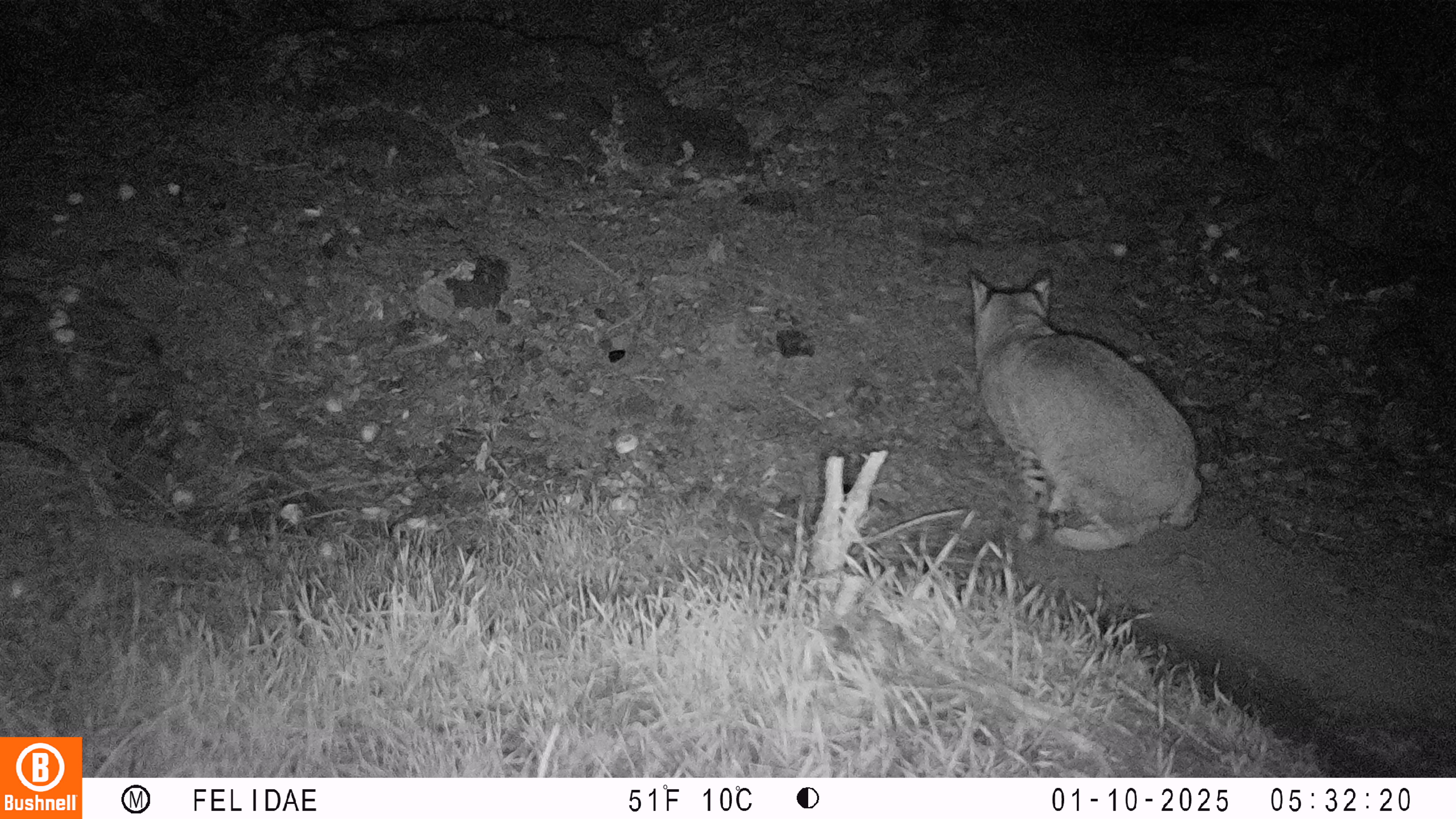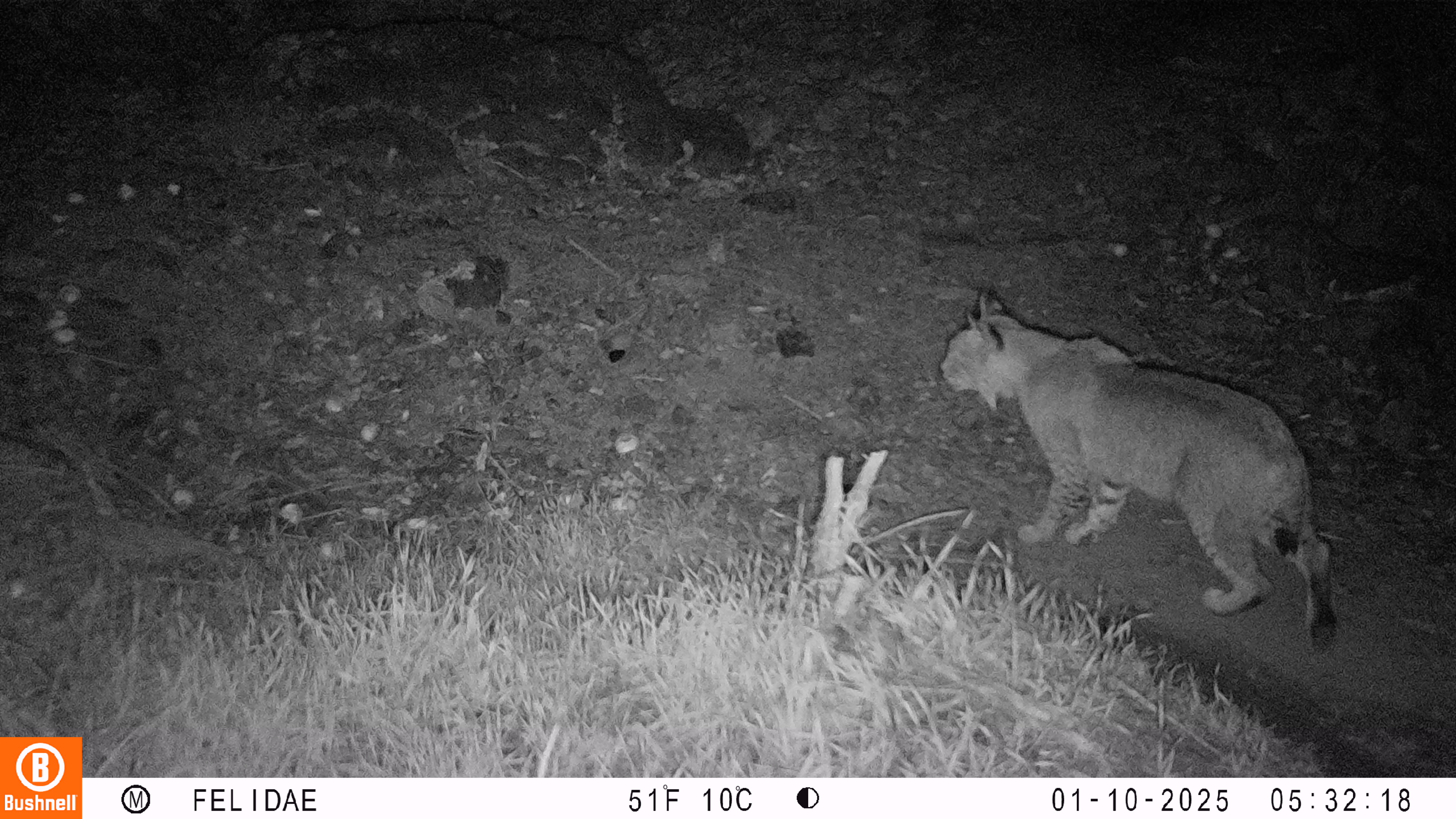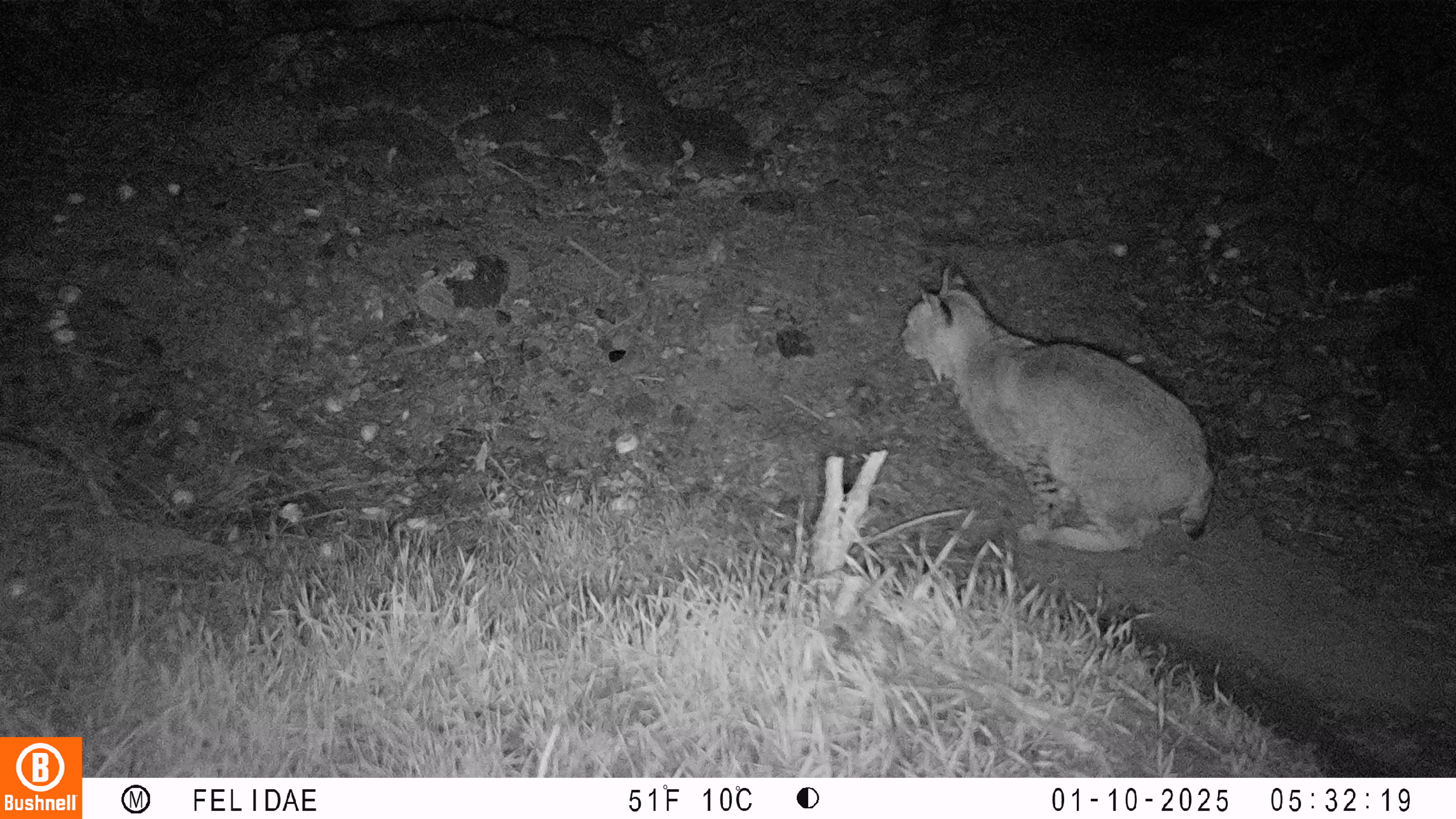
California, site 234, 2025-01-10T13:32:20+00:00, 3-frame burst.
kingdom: Animalia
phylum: Chordata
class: Mammalia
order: Carnivora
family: Felidae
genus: Lynx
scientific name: Lynx rufus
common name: bobcat